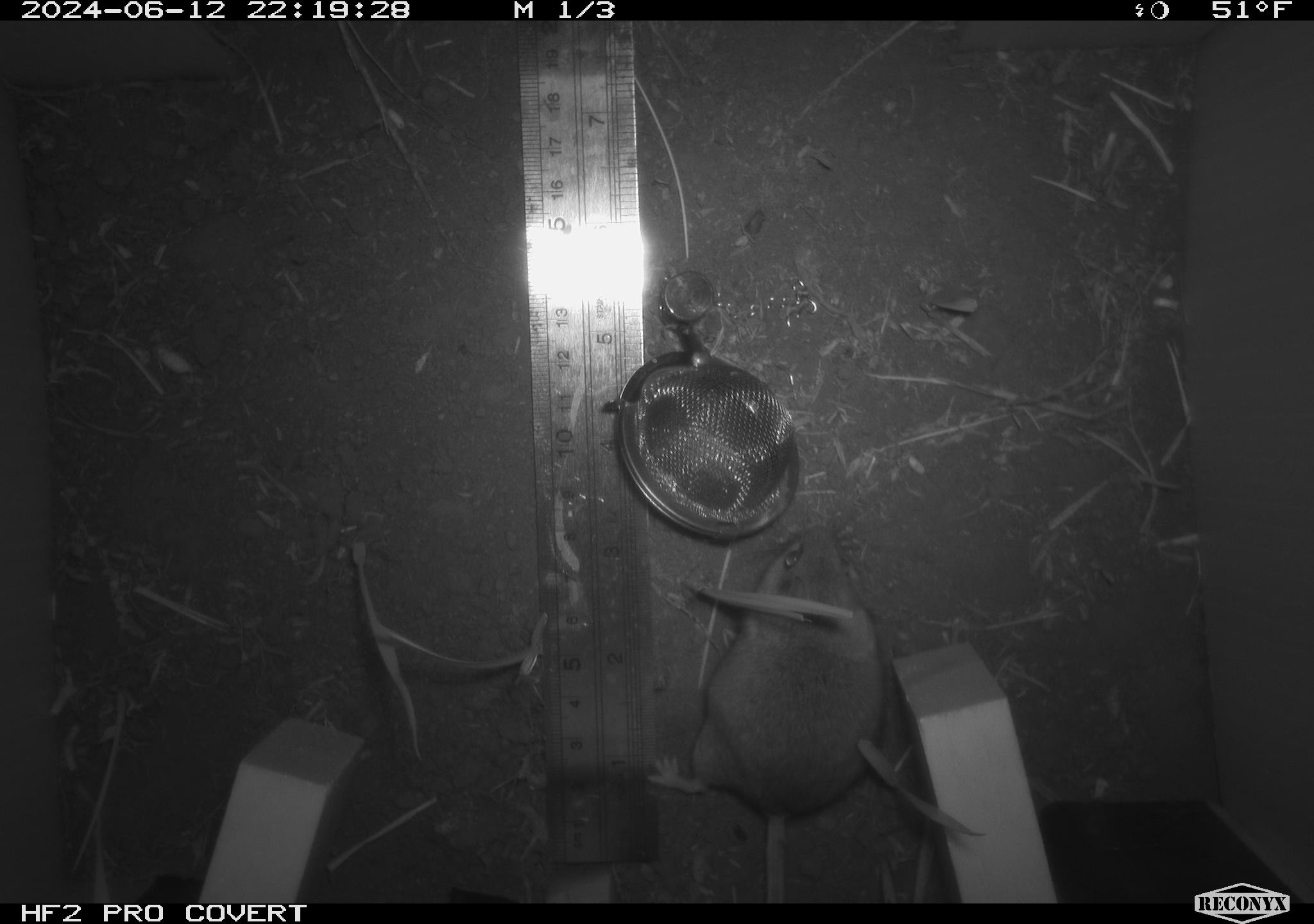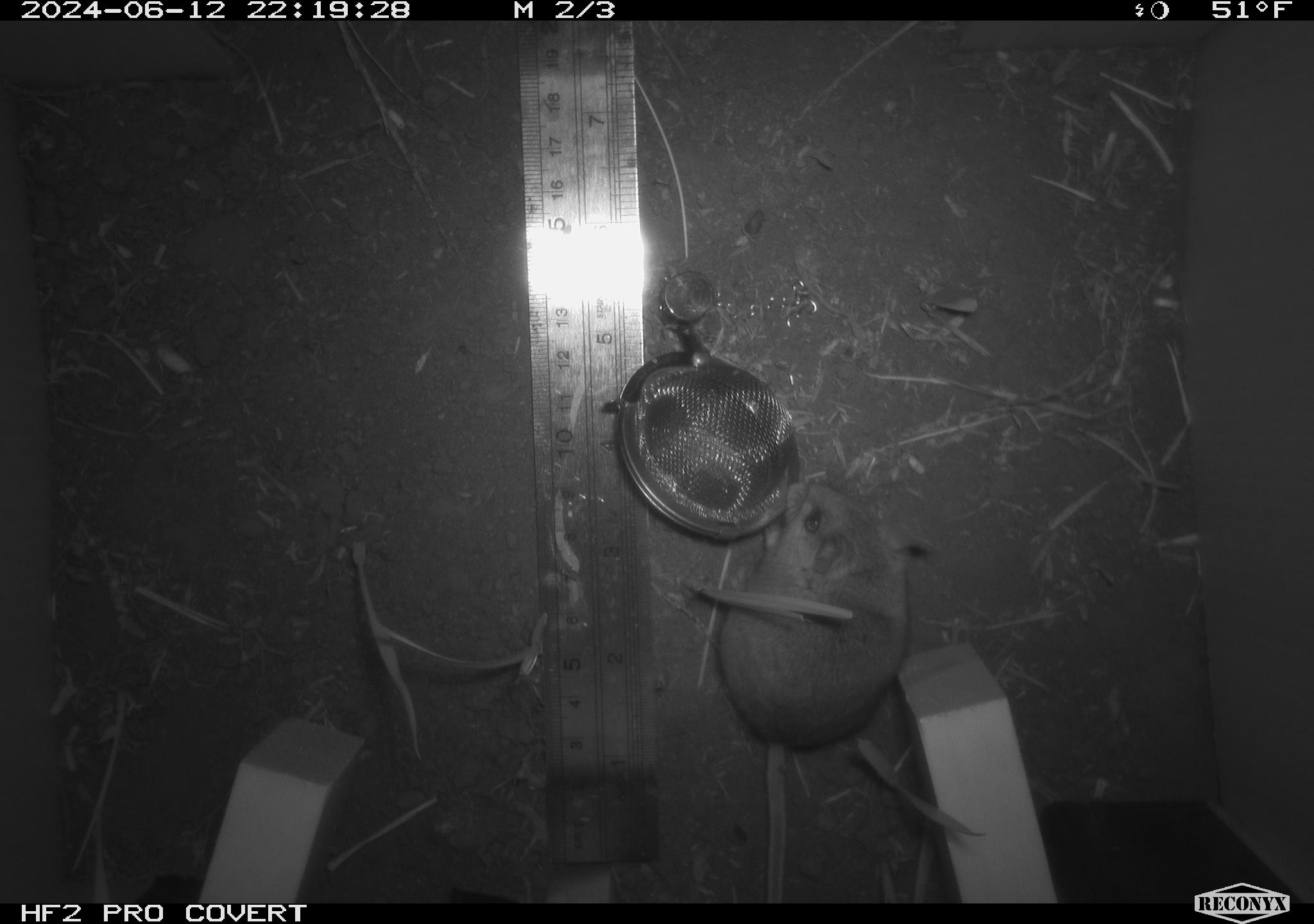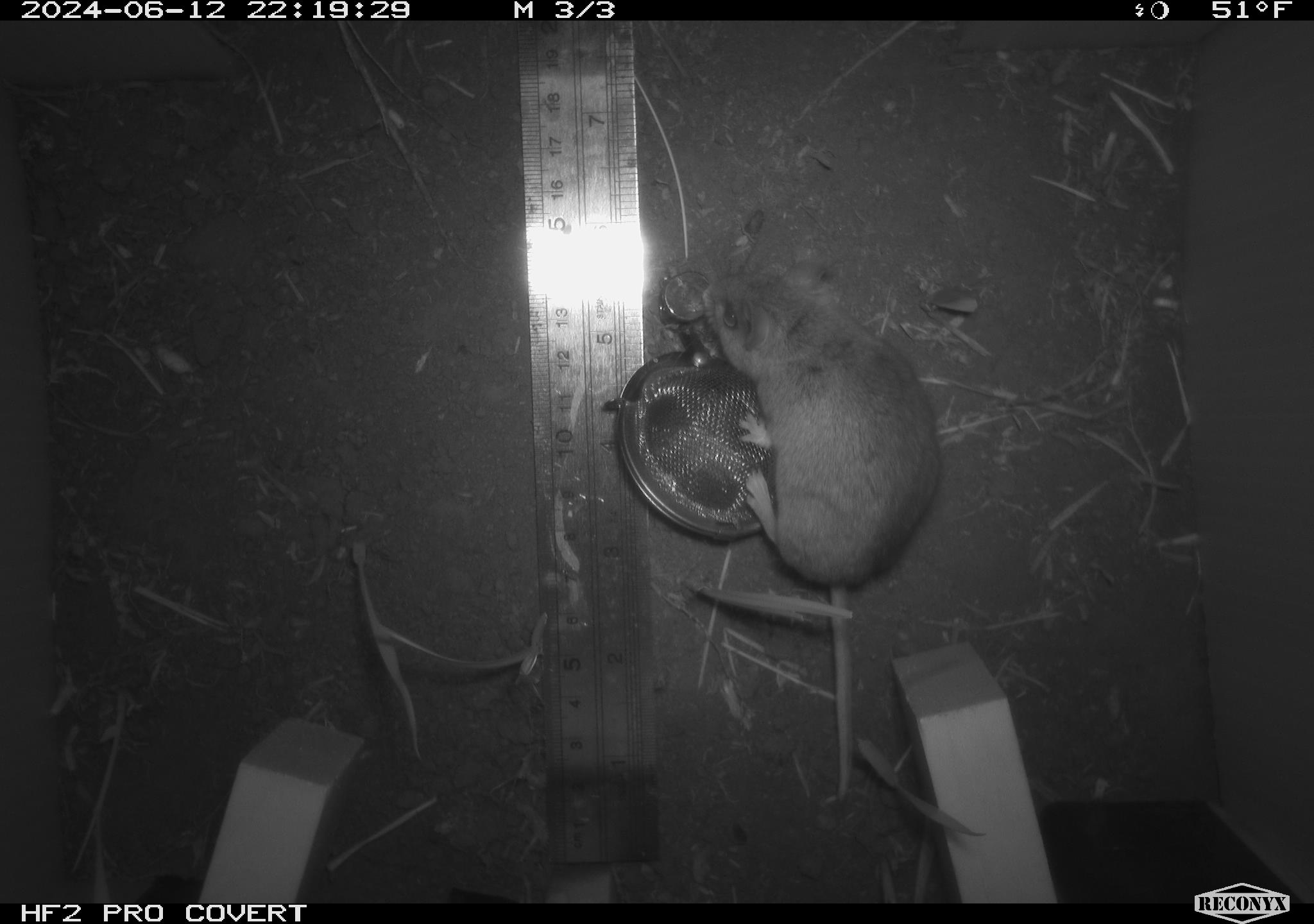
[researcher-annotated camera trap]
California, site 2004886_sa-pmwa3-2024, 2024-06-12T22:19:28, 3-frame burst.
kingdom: Animalia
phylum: Chordata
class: Mammalia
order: Rodentia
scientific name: Rodentia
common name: mouse species